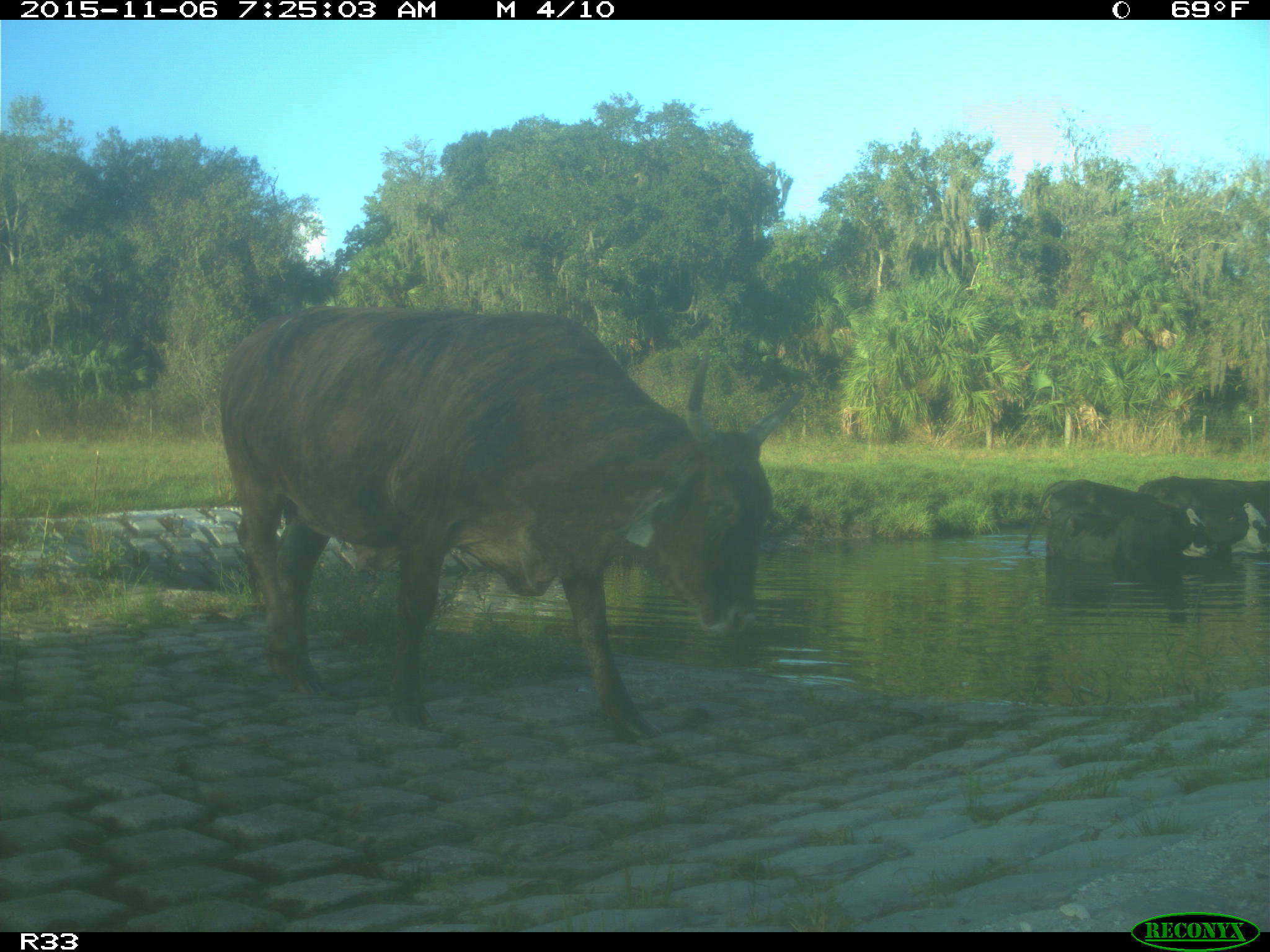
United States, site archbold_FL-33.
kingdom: Animalia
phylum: Chordata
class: Mammalia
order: Artiodactyla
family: Bovidae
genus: Bos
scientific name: Bos taurus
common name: domestic cow